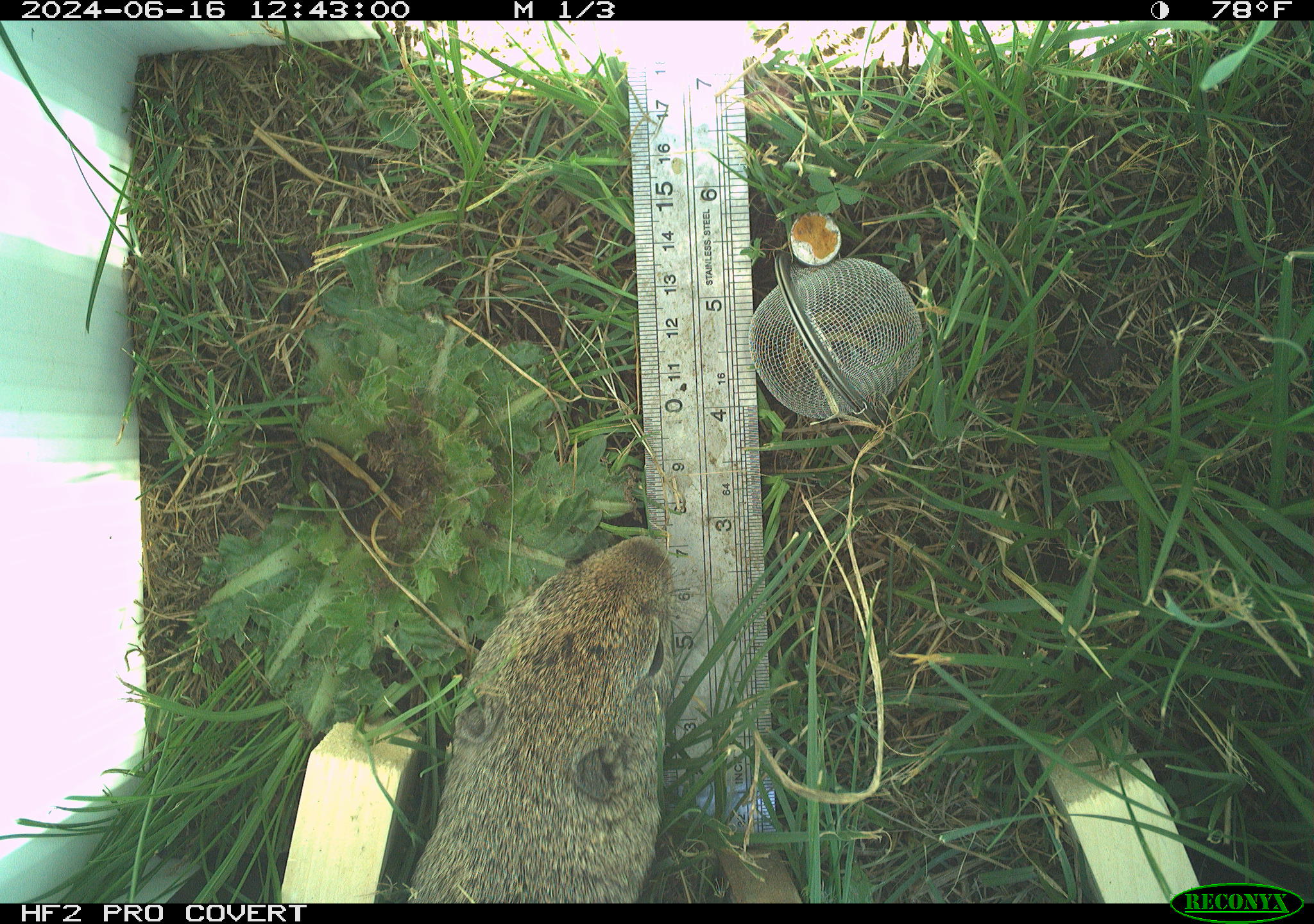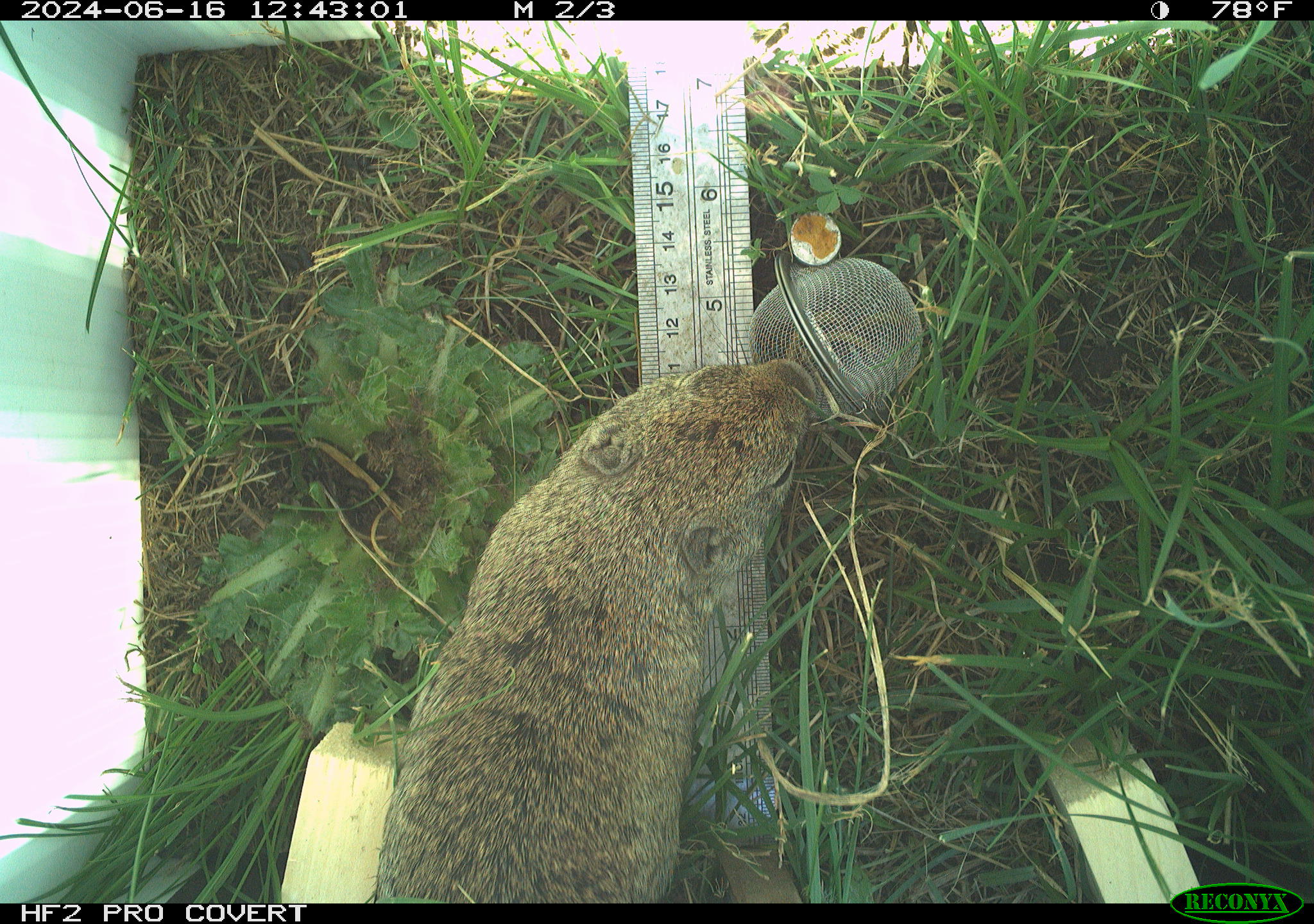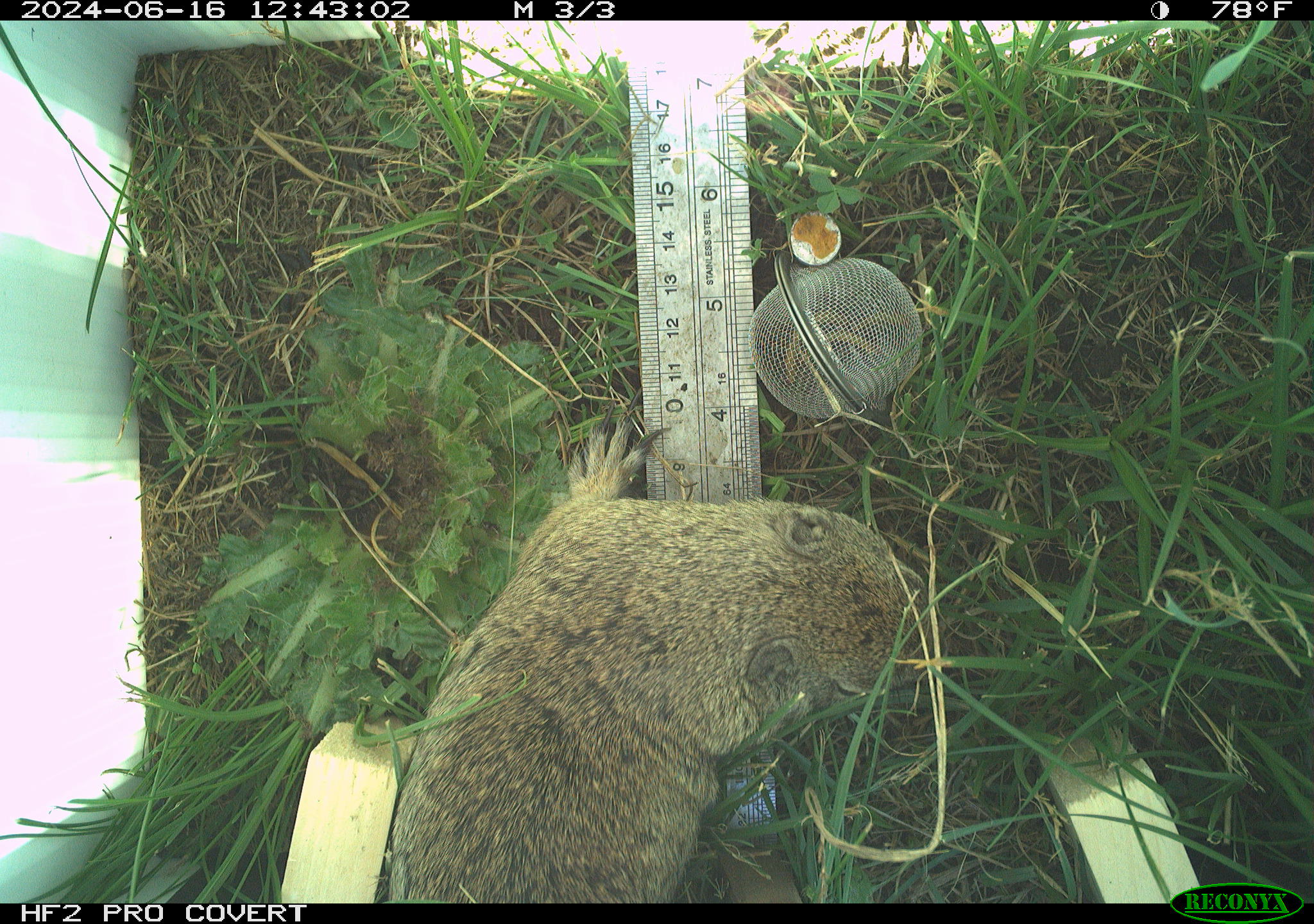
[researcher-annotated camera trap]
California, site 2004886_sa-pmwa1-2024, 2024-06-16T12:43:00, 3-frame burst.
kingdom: Animalia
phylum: Chordata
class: Mammalia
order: Rodentia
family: Sciuridae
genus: Urocitellus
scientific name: Urocitellus beldingi beldingi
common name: belding's ground squirrel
Belding's ground squirrel (Urocitellus beldingi beldingi).